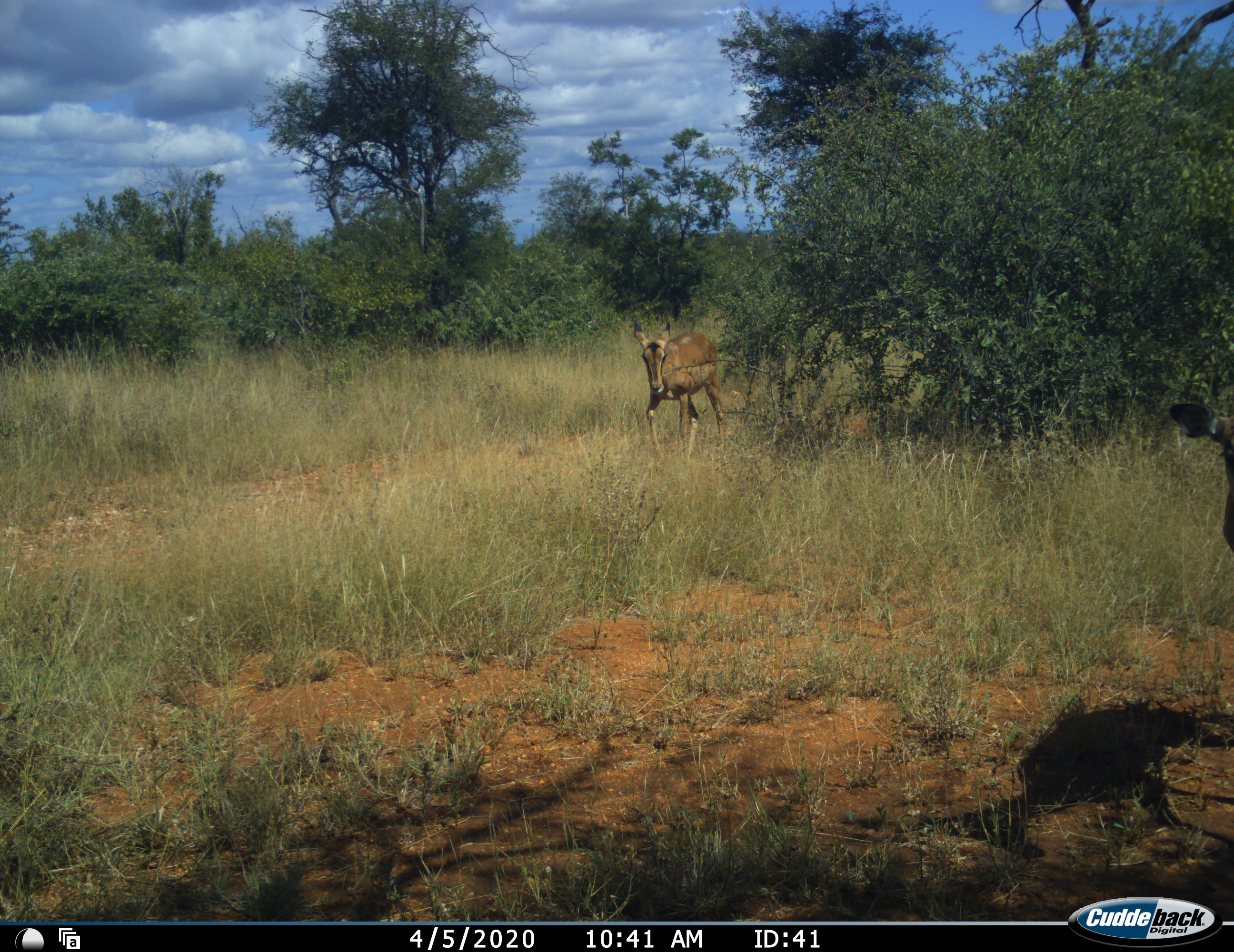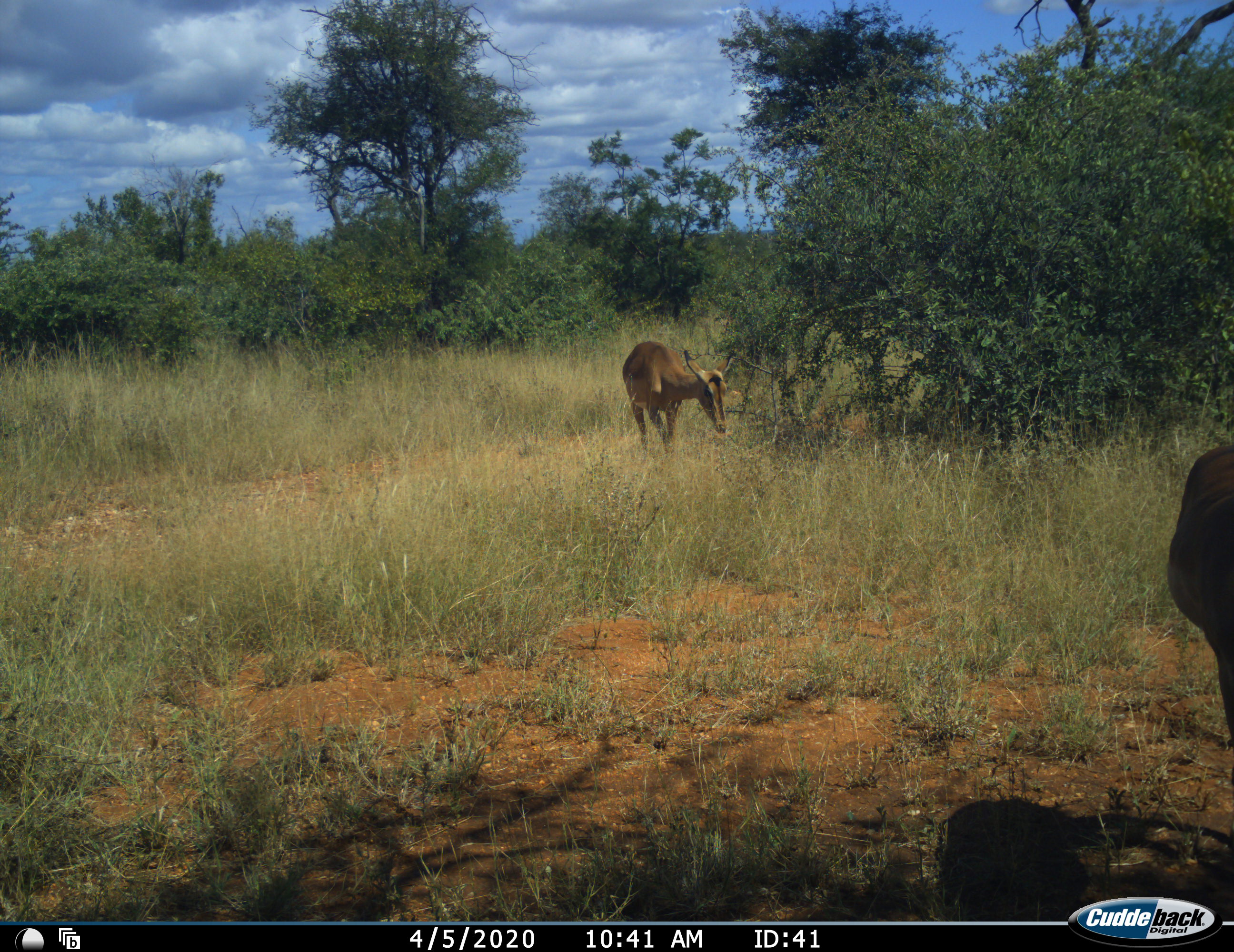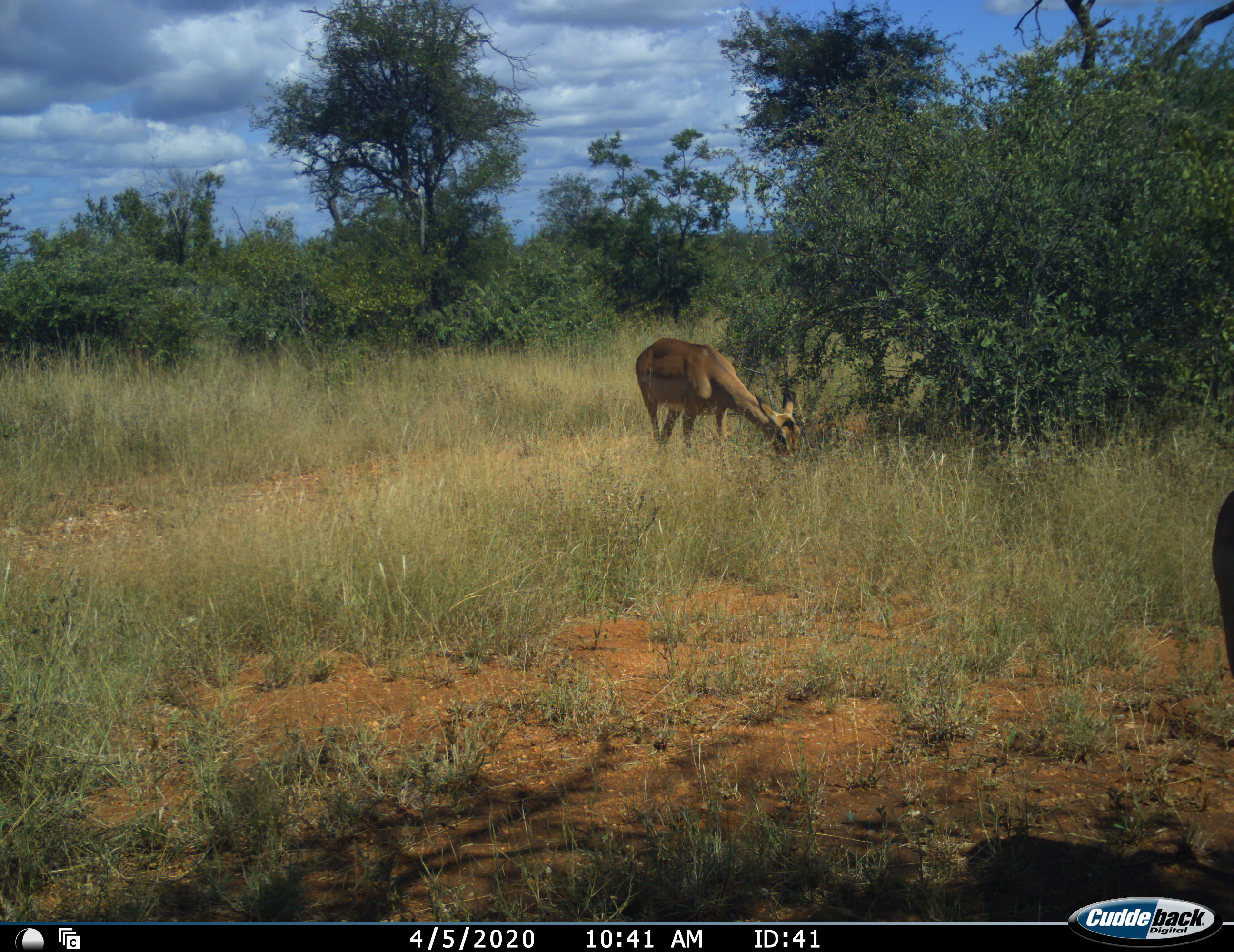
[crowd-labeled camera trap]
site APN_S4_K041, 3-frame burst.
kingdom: Animalia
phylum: Chordata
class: Mammalia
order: Artiodactyla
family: Bovidae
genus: Aepyceros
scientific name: Aepyceros melampus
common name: impala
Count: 2.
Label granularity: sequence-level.